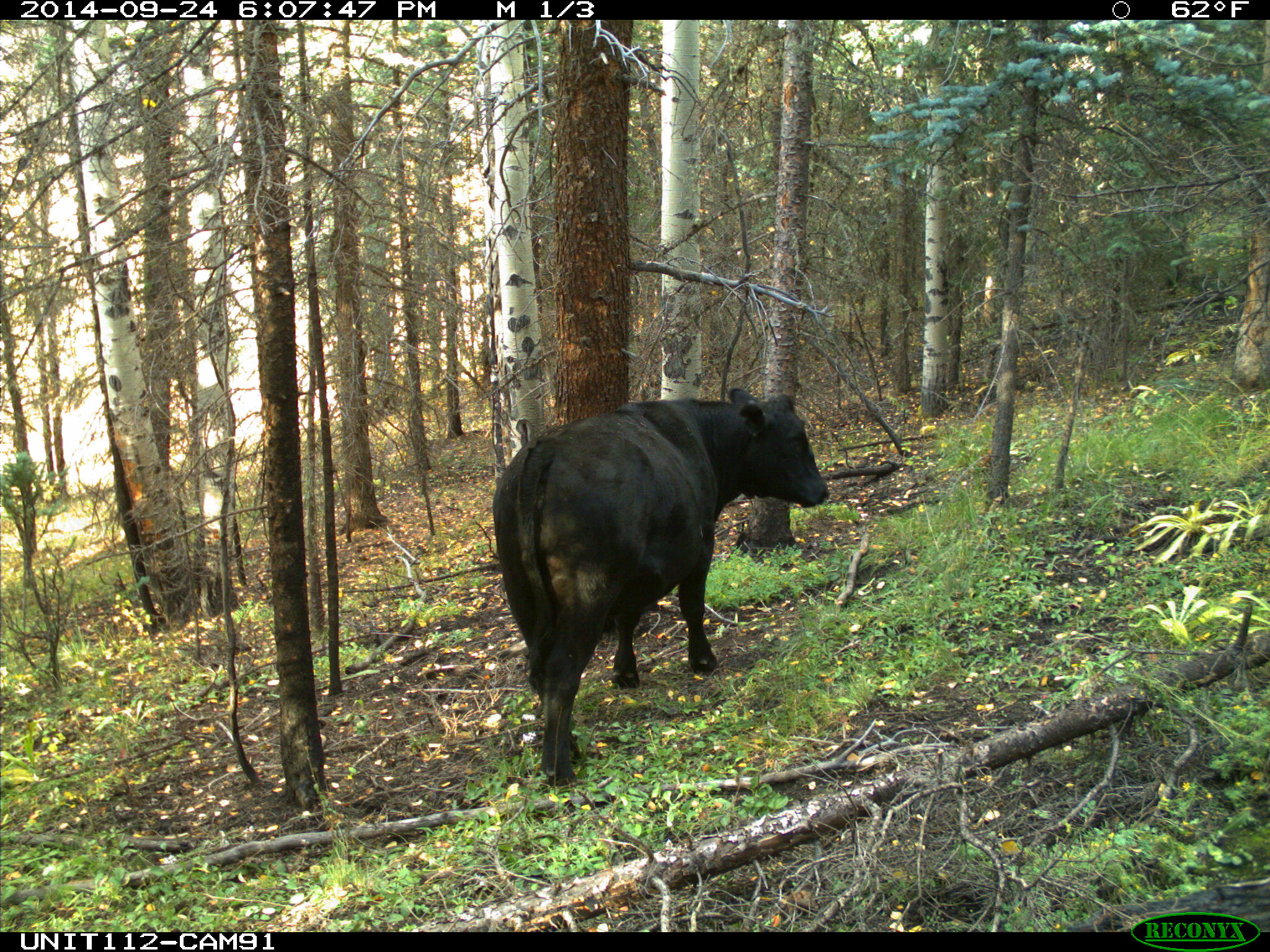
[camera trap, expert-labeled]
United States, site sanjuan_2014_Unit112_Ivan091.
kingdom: Animalia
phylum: Chordata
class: Mammalia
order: Artiodactyla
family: Bovidae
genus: Bos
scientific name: Bos taurus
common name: domestic cow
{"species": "Bos taurus (domestic cow)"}